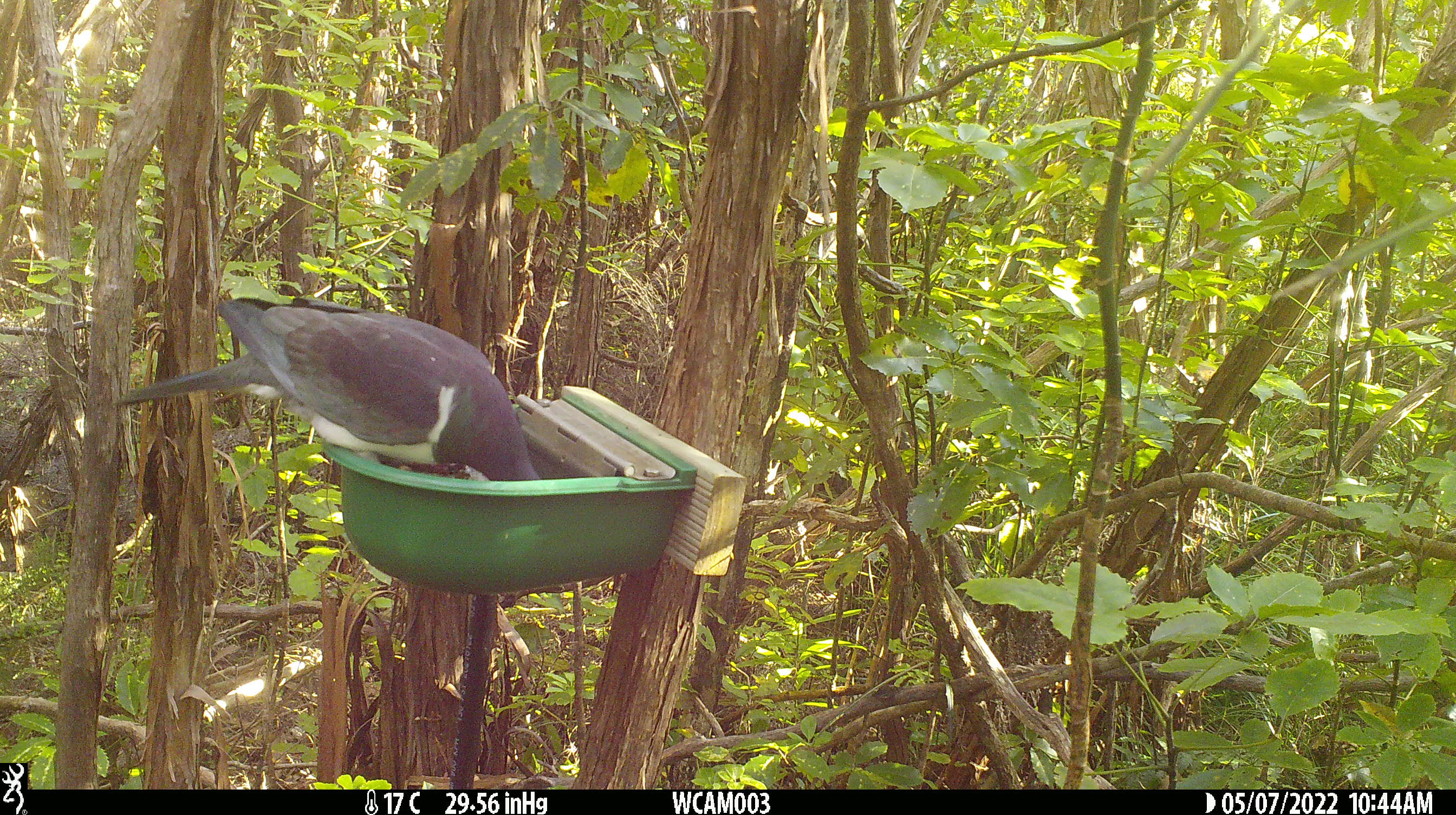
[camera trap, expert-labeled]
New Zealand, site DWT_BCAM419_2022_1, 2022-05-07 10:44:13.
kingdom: Animalia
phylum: Chordata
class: Aves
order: Columbiformes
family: Columbidae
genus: Hemiphaga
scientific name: Hemiphaga novaeseelandiae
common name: new zealand pigeon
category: kereru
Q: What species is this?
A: Kereru (new zealand pigeon) (Hemiphaga novaeseelandiae).